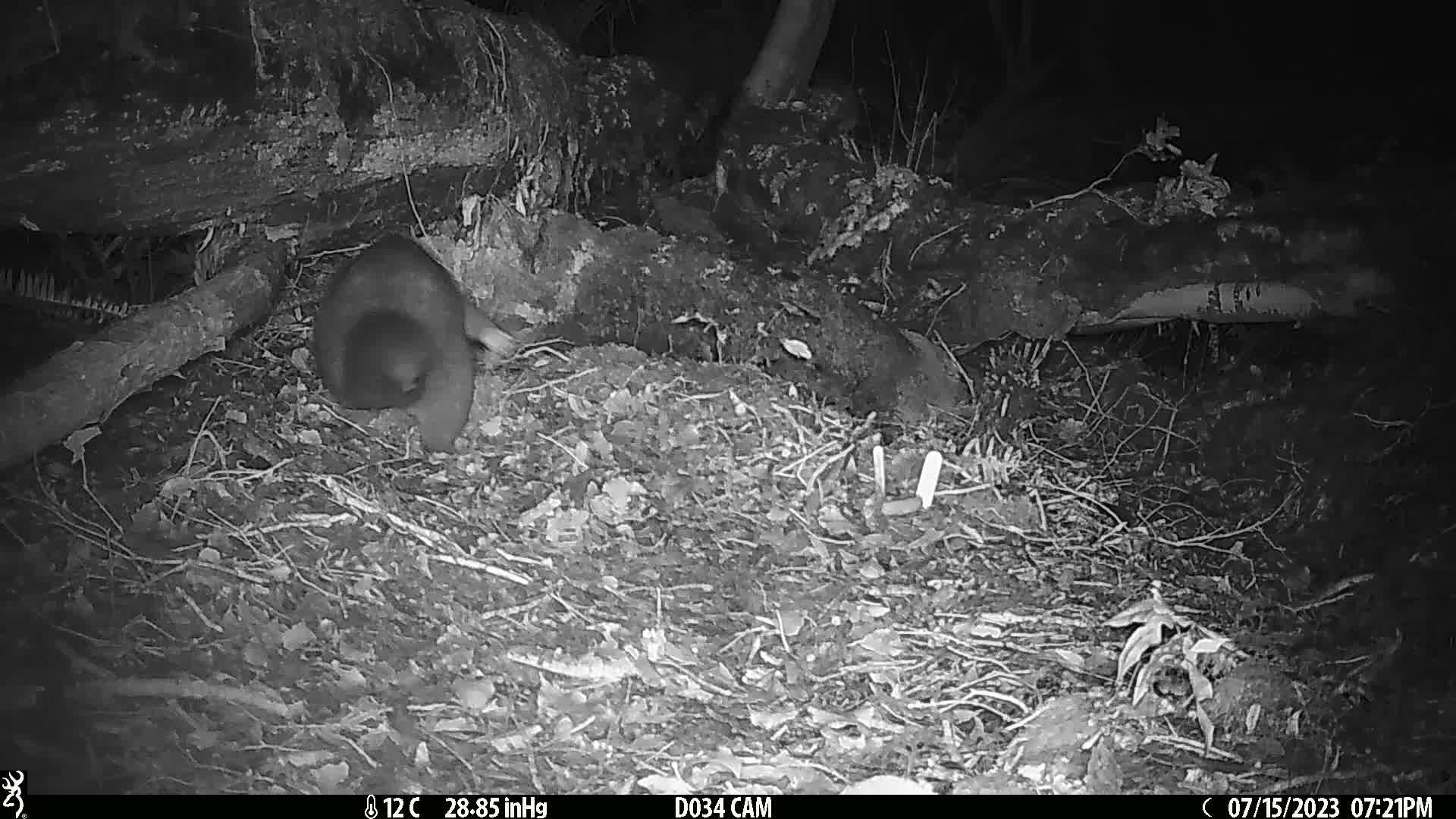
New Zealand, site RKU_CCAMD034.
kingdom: Animalia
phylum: Chordata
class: Mammalia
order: Diprotodontia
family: Phalangeridae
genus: Trichosurus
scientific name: Trichosurus vulpecula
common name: common brushtail possum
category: possum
Possum (common brushtail possum) (Trichosurus vulpecula).